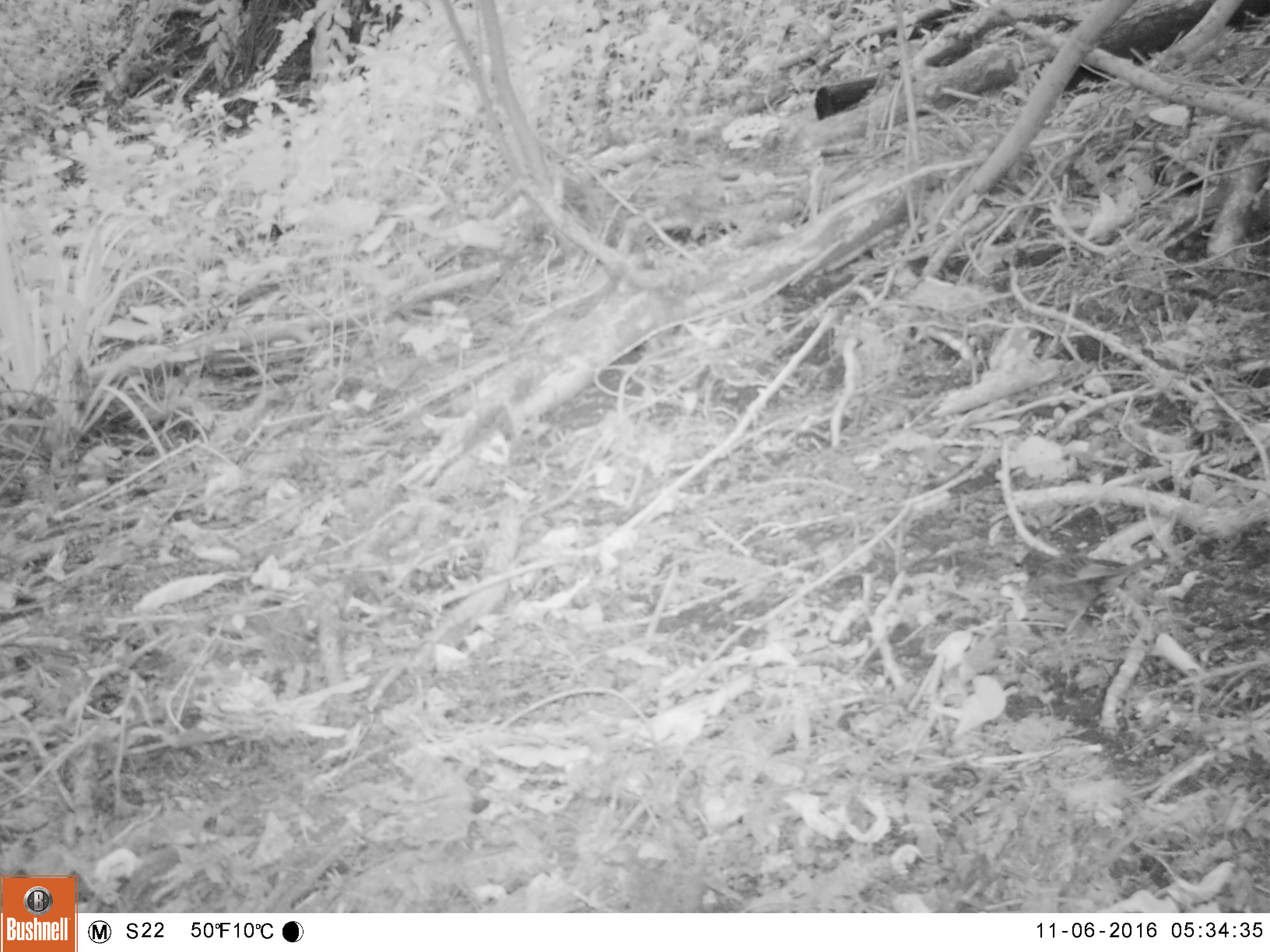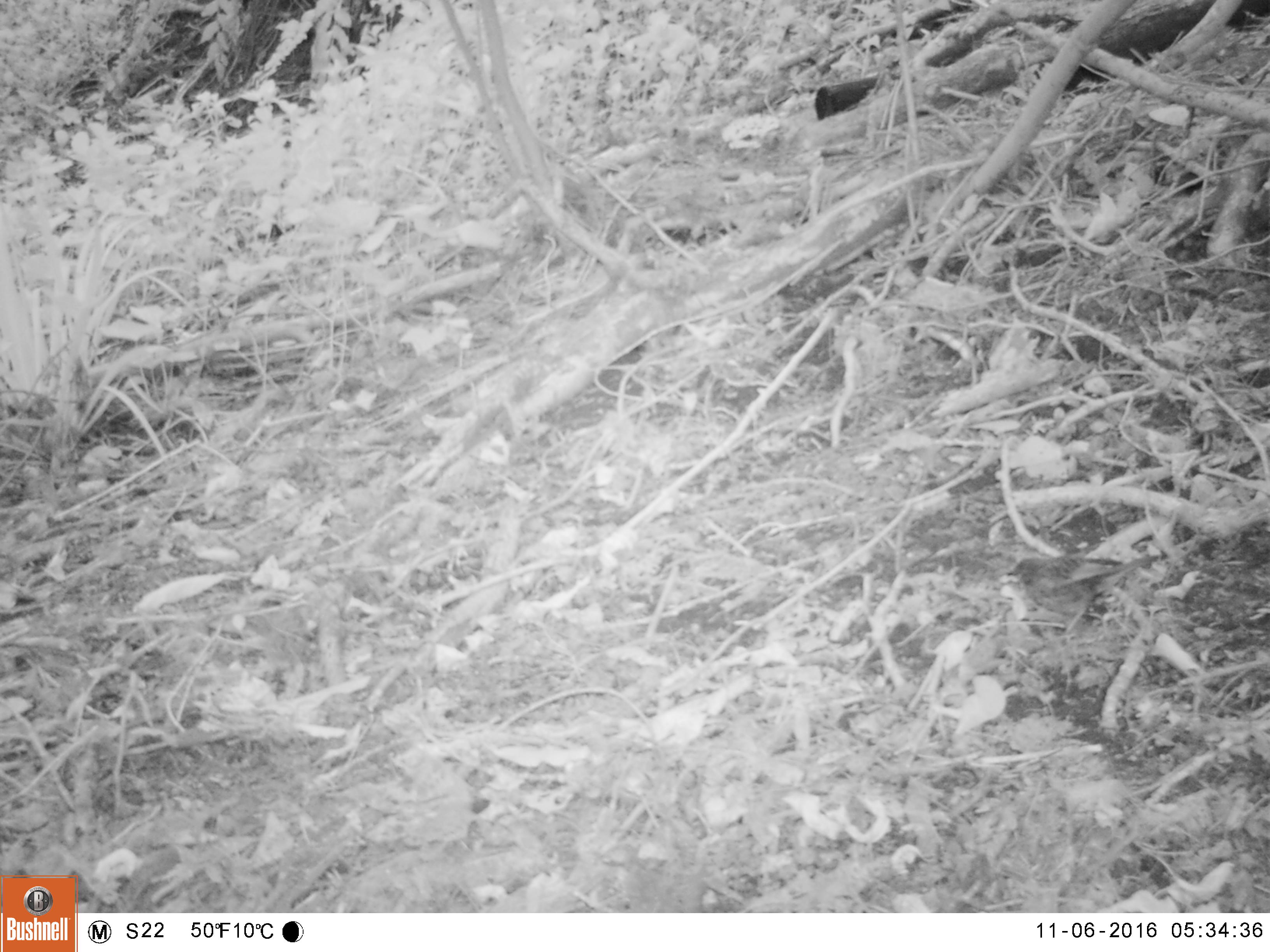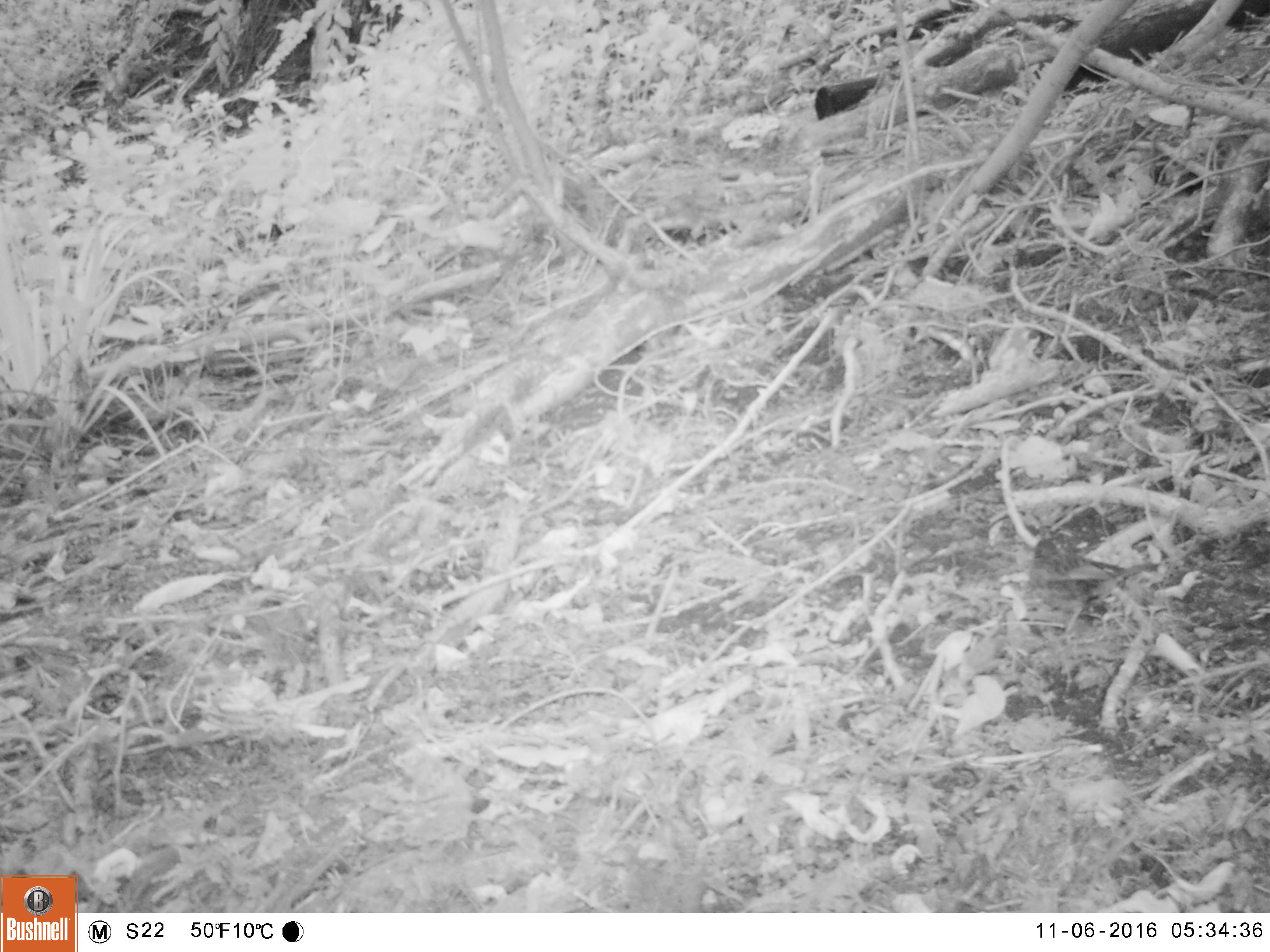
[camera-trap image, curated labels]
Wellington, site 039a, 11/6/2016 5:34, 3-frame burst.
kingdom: Animalia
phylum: Chordata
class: Aves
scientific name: Aves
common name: bird